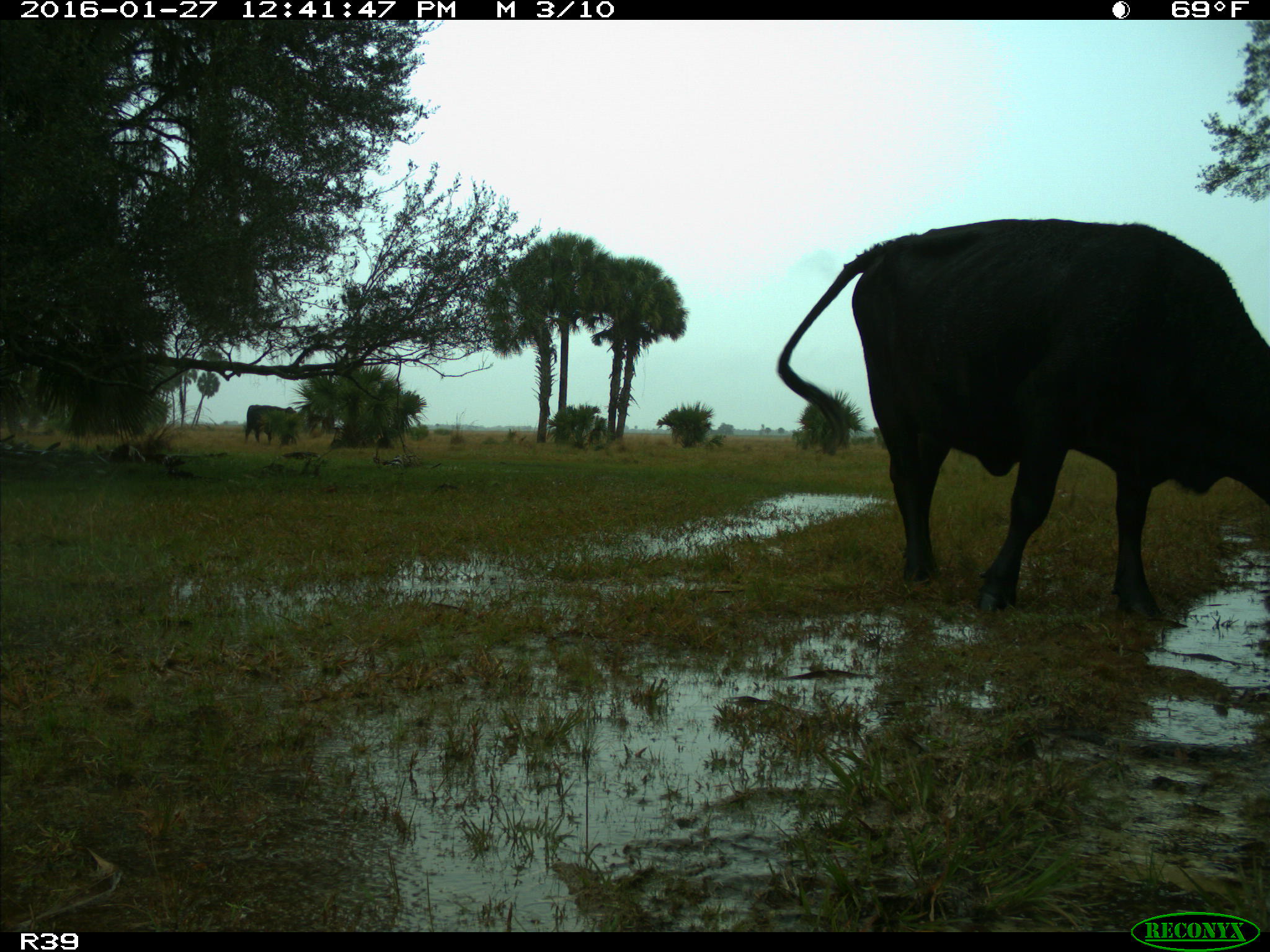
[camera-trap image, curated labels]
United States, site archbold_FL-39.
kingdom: Animalia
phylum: Chordata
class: Mammalia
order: Artiodactyla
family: Bovidae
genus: Bos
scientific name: Bos taurus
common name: domestic cow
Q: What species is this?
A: Bos taurus (domestic cow).